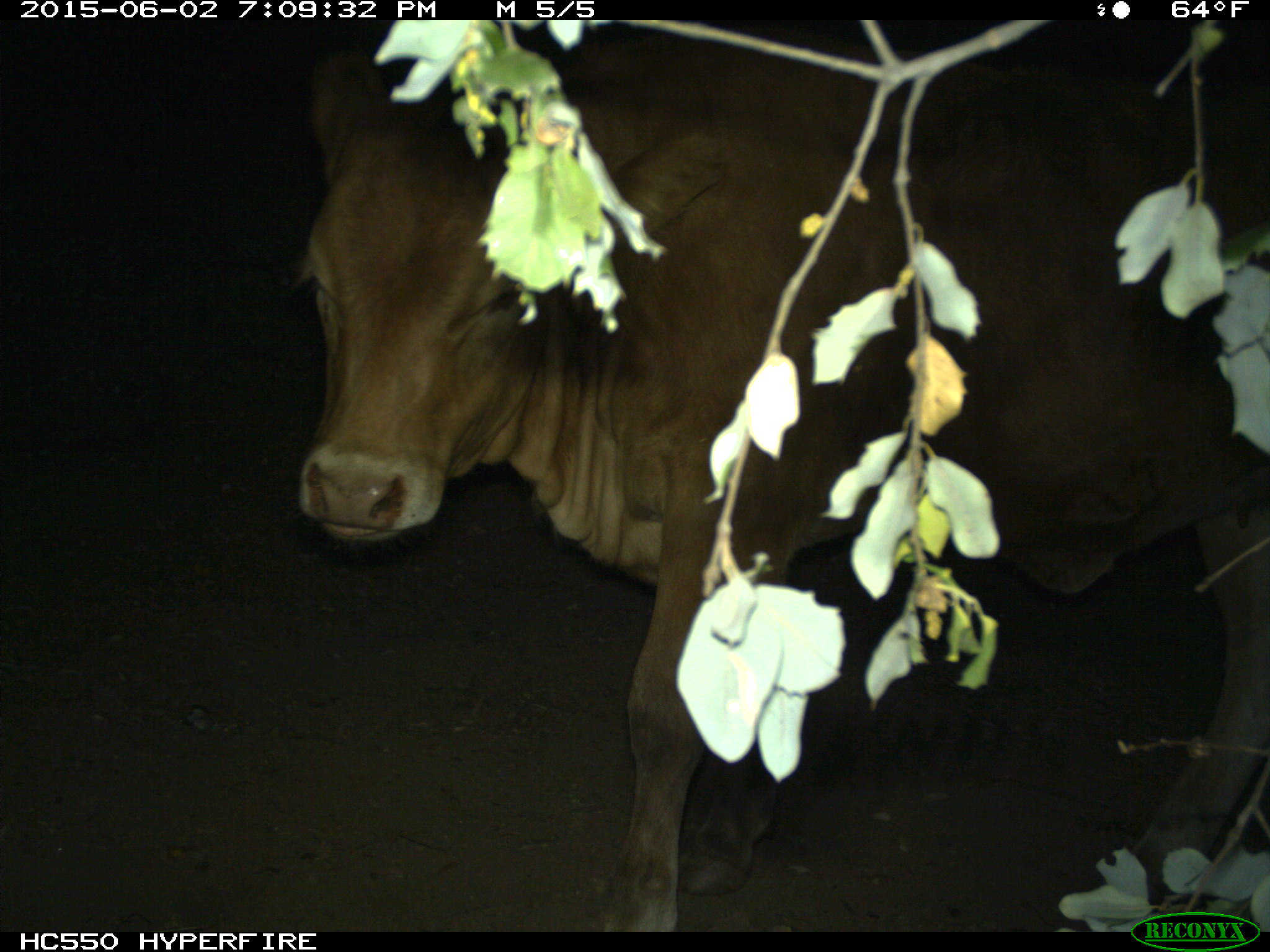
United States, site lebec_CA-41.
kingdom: Animalia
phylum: Chordata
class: Mammalia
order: Artiodactyla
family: Bovidae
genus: Bos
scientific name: Bos taurus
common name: domestic cow